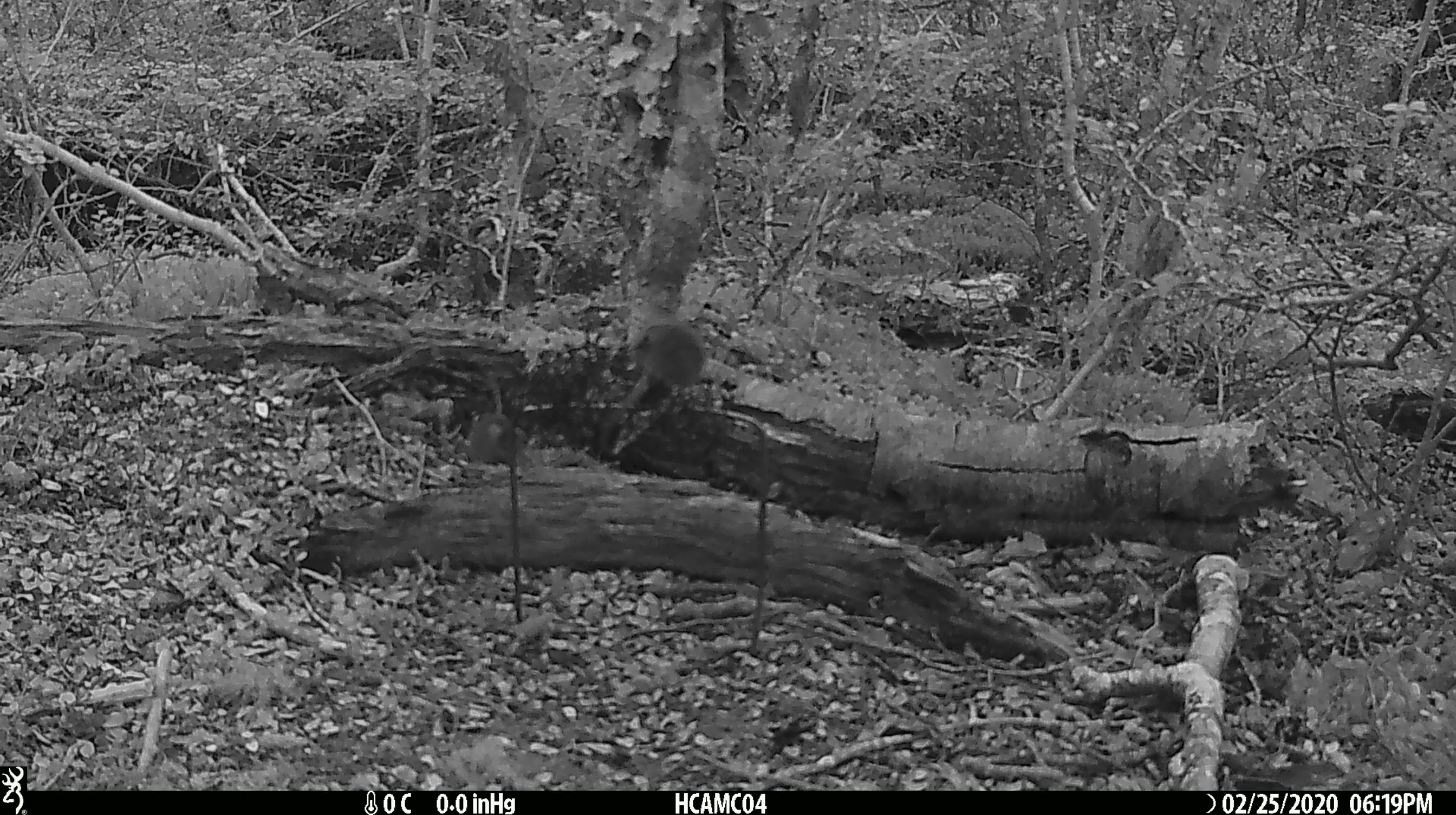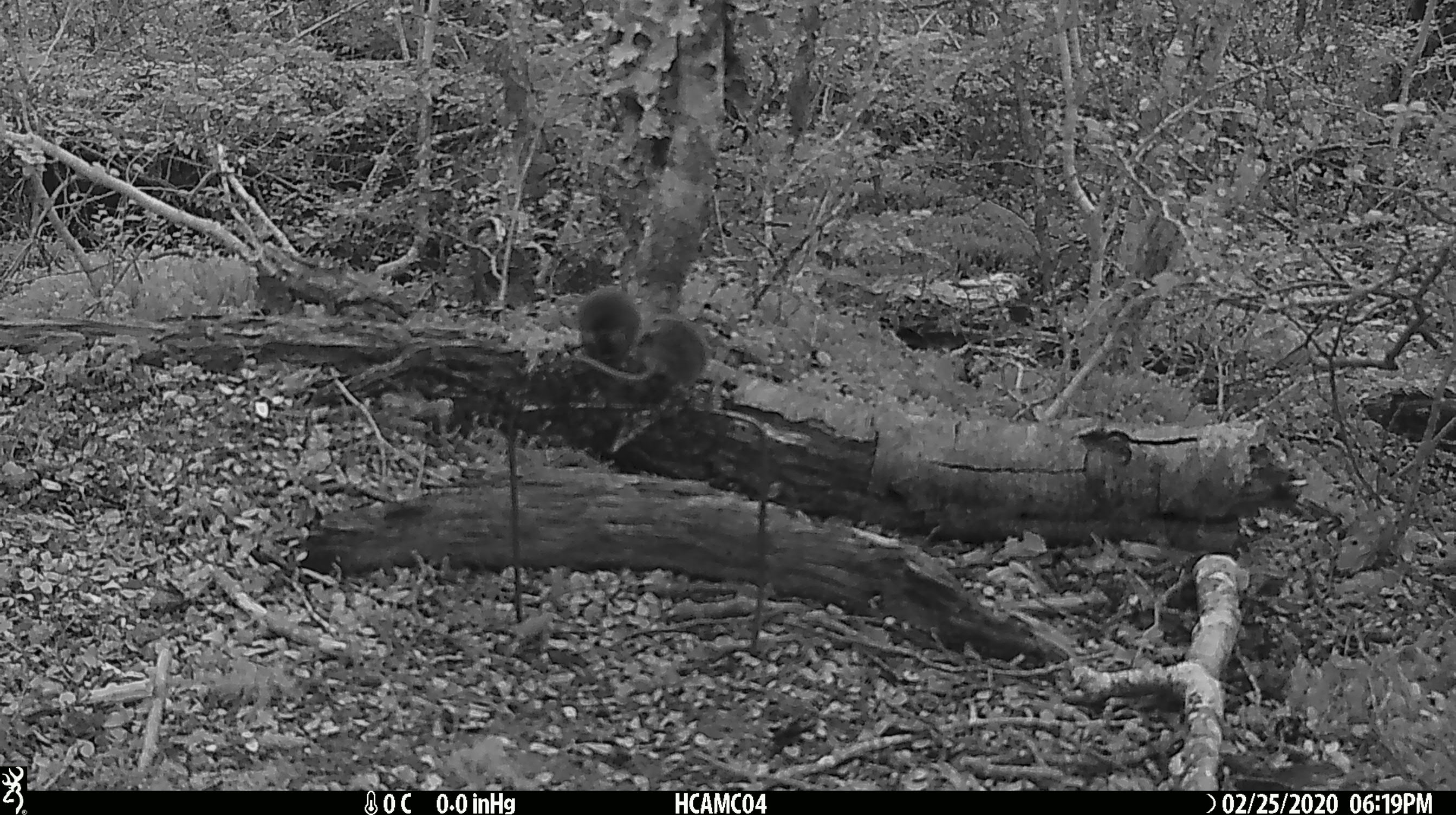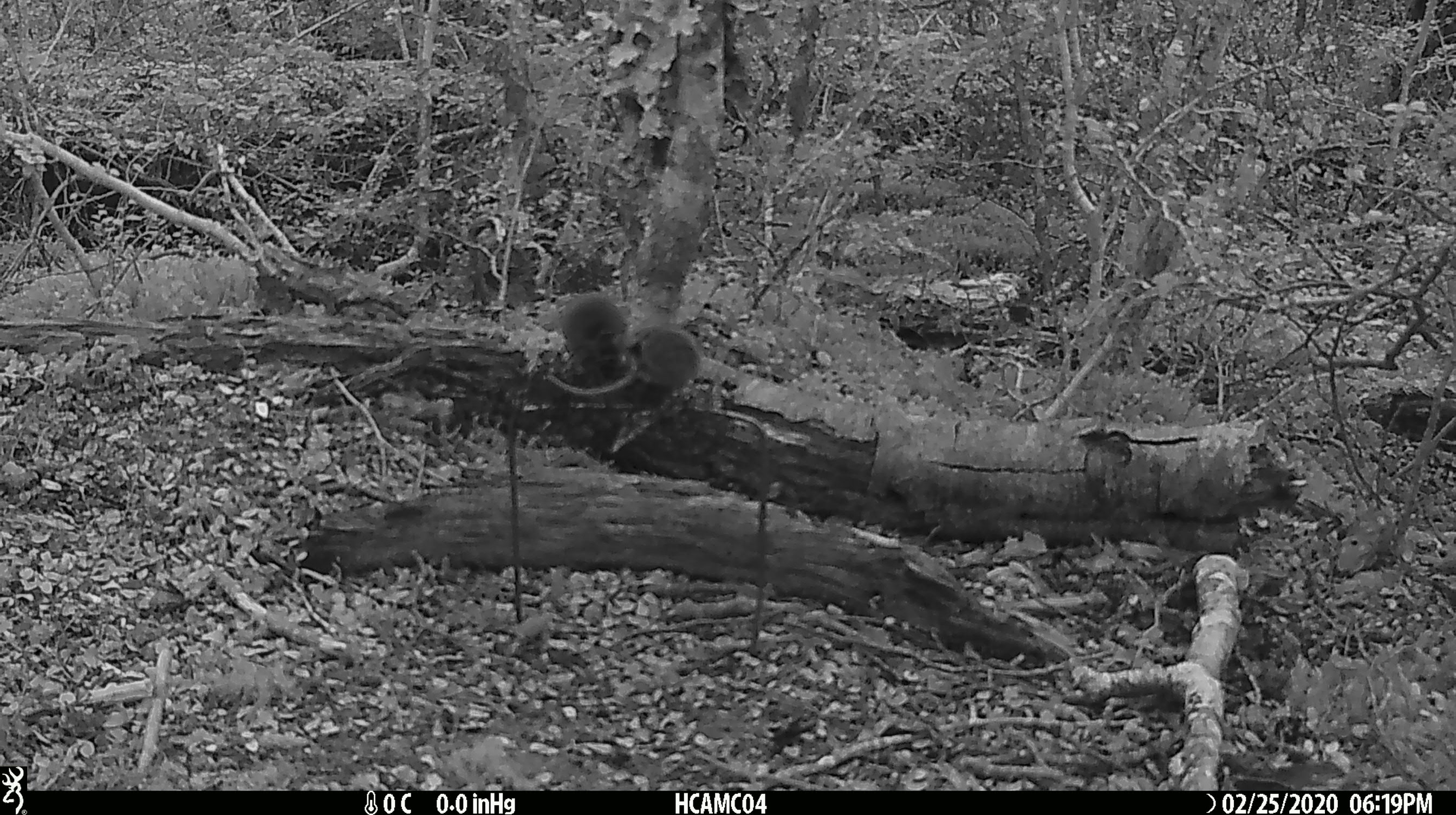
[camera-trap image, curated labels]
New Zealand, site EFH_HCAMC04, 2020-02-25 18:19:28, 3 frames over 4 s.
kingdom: Animalia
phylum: Chordata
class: Mammalia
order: Rodentia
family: Muridae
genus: Mus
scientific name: Mus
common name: mouse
Mouse (Mus).